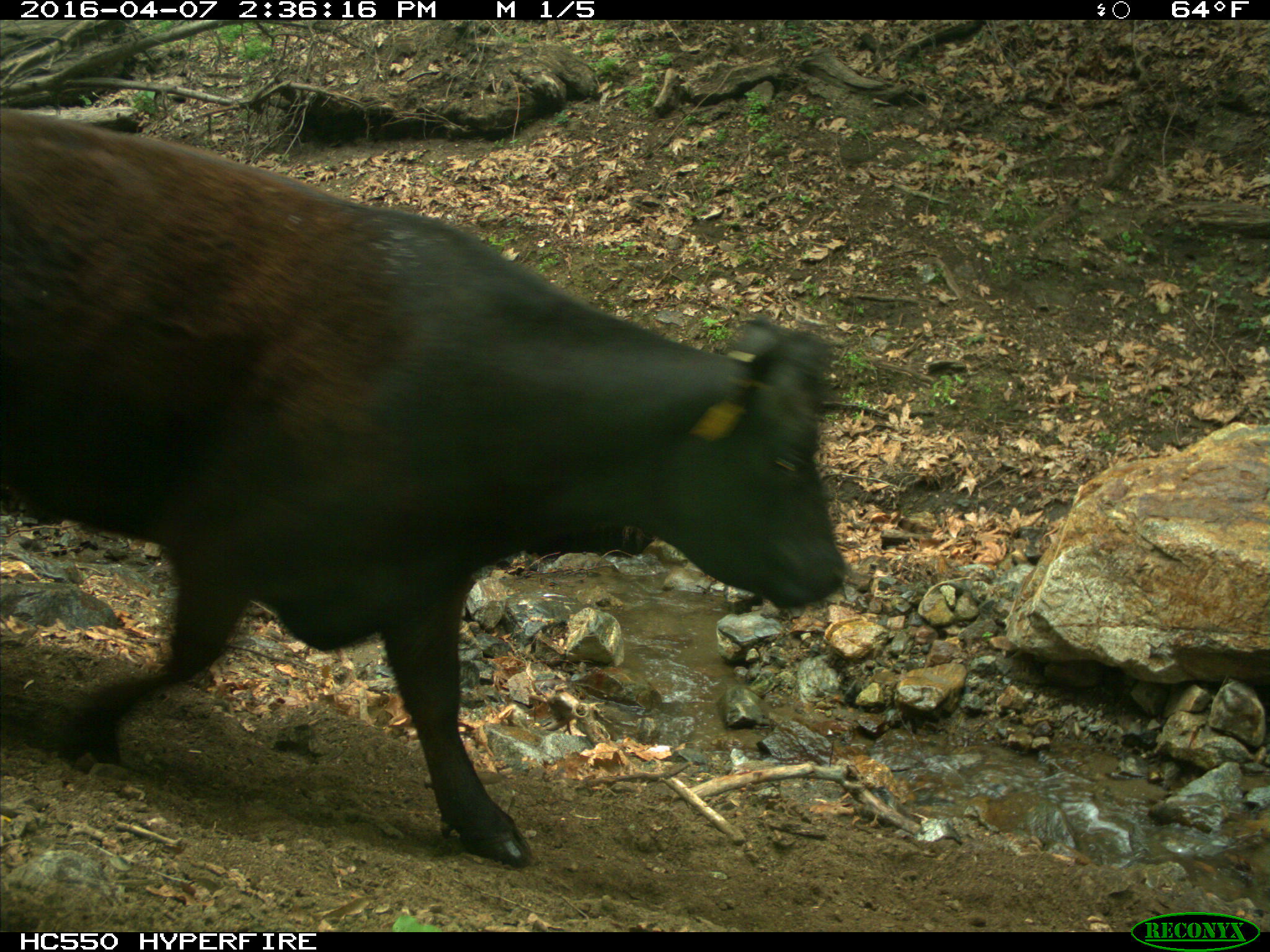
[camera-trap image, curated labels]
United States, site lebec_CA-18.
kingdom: Animalia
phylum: Chordata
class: Mammalia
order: Artiodactyla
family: Bovidae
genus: Bos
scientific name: Bos taurus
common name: domestic cow